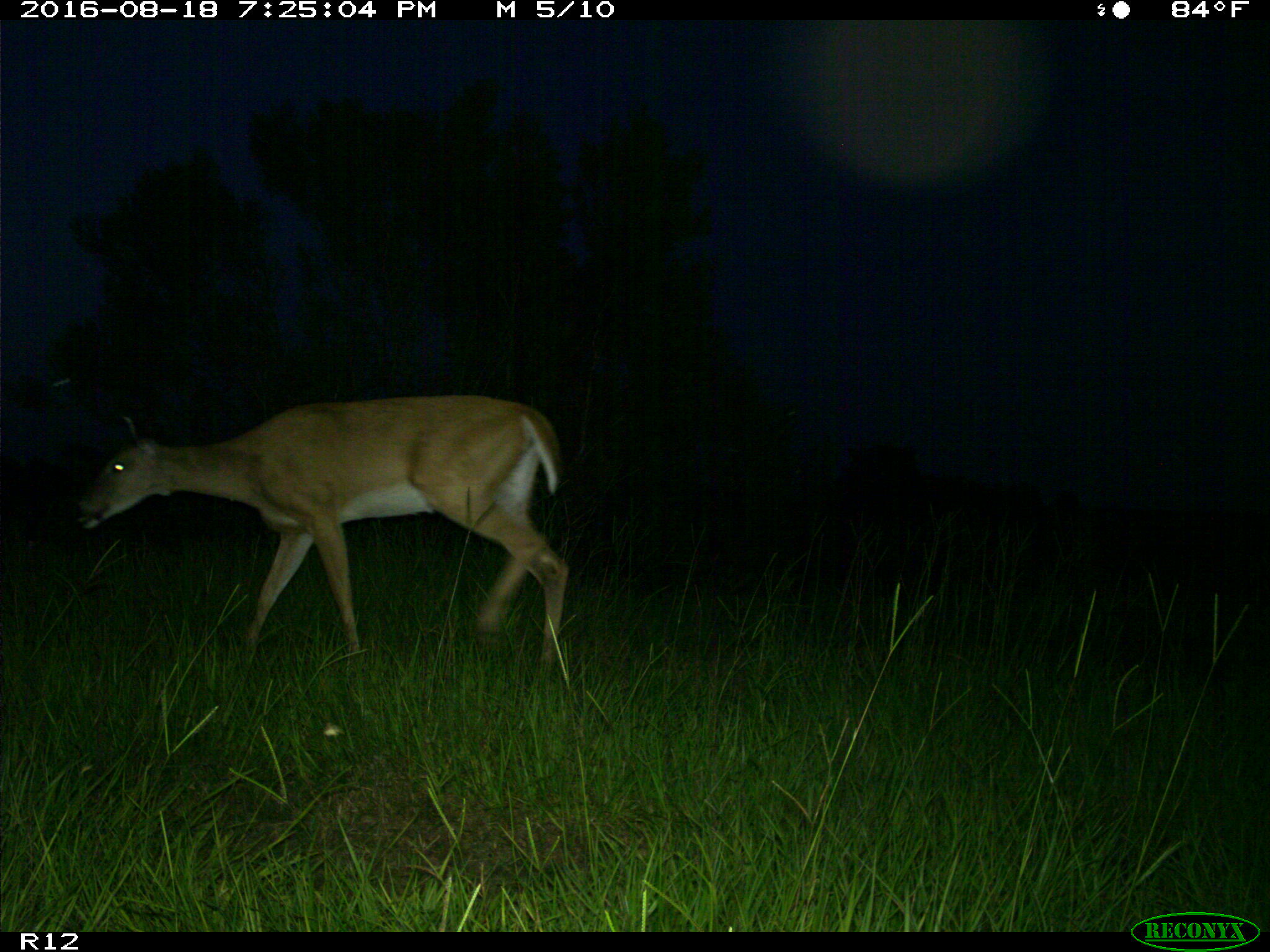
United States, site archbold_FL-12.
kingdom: Animalia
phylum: Chordata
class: Mammalia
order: Artiodactyla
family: Cervidae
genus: Odocoileus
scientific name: Odocoileus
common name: deer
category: unidentified deer